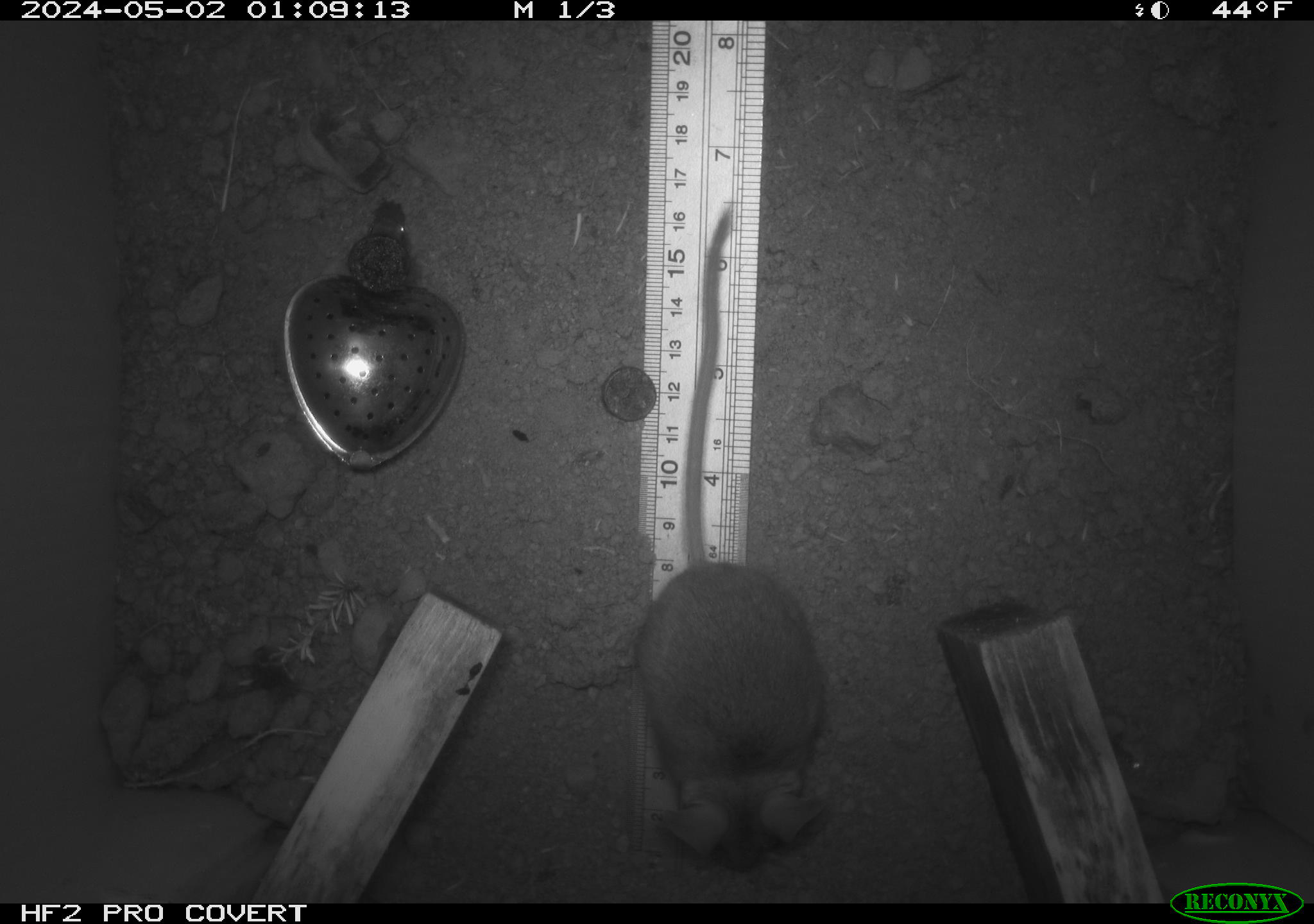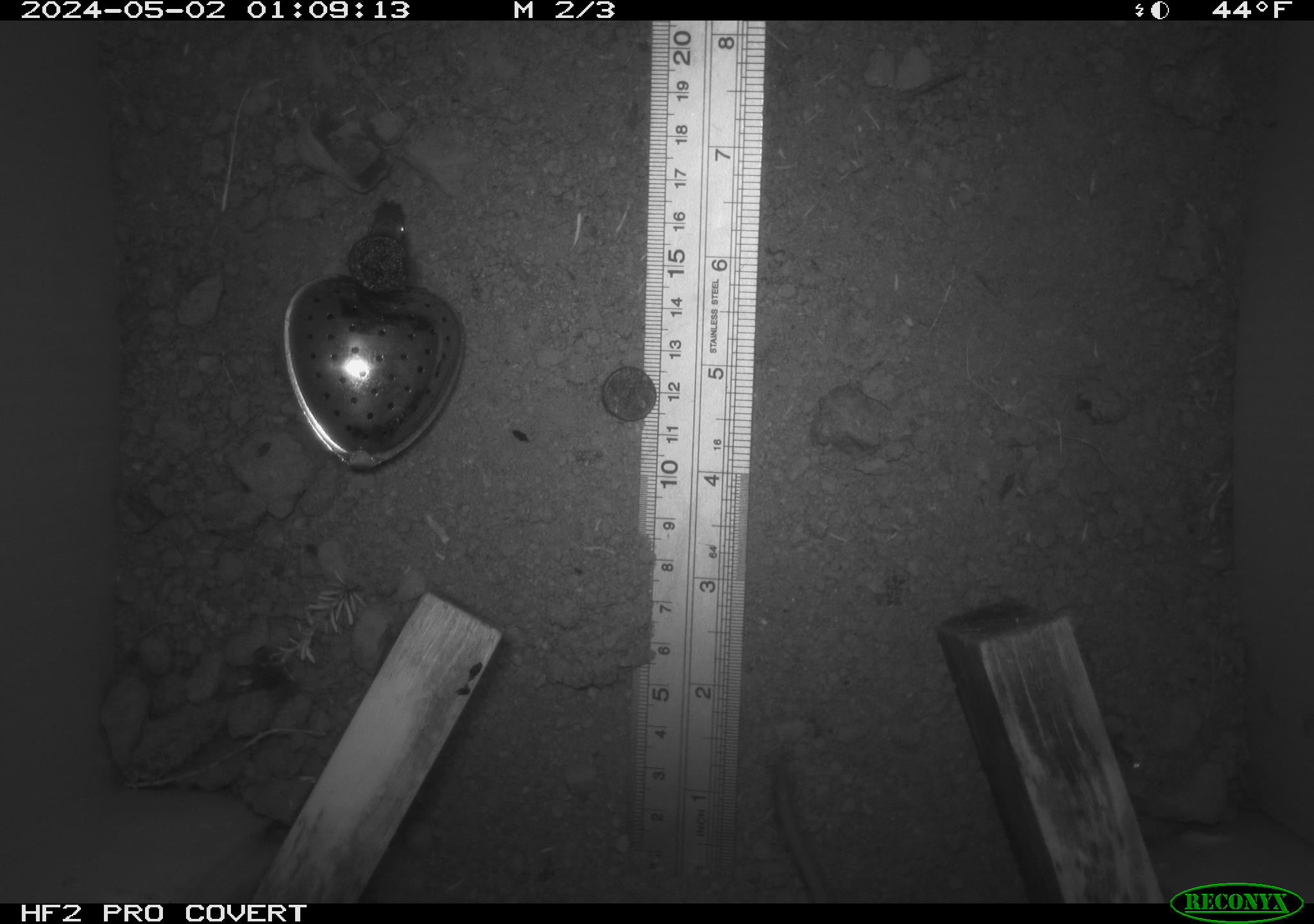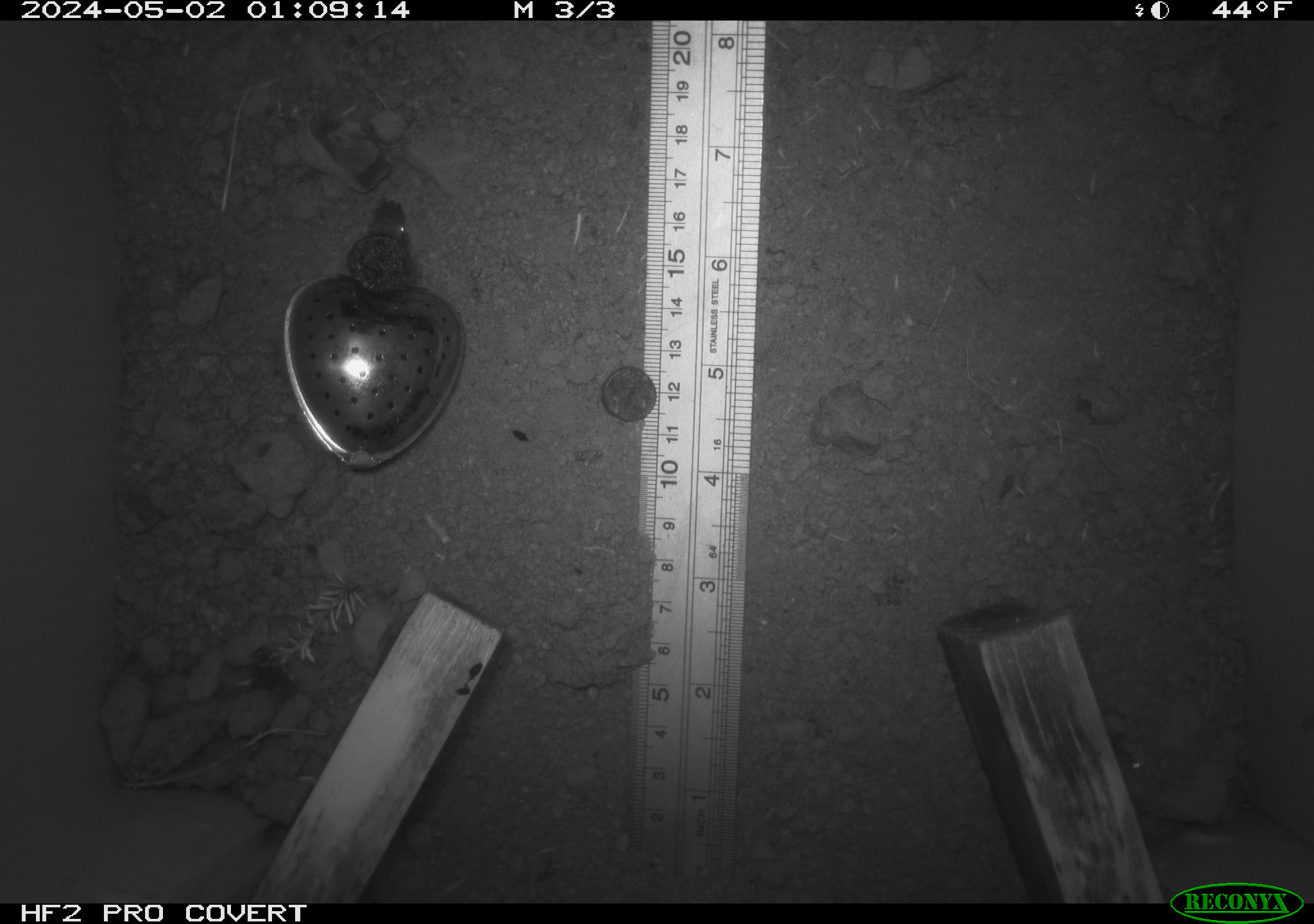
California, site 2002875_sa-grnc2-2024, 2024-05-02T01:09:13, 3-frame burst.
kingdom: Animalia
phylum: Chordata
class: Mammalia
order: Rodentia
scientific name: Rodentia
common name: rodent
Rodent (Rodentia).